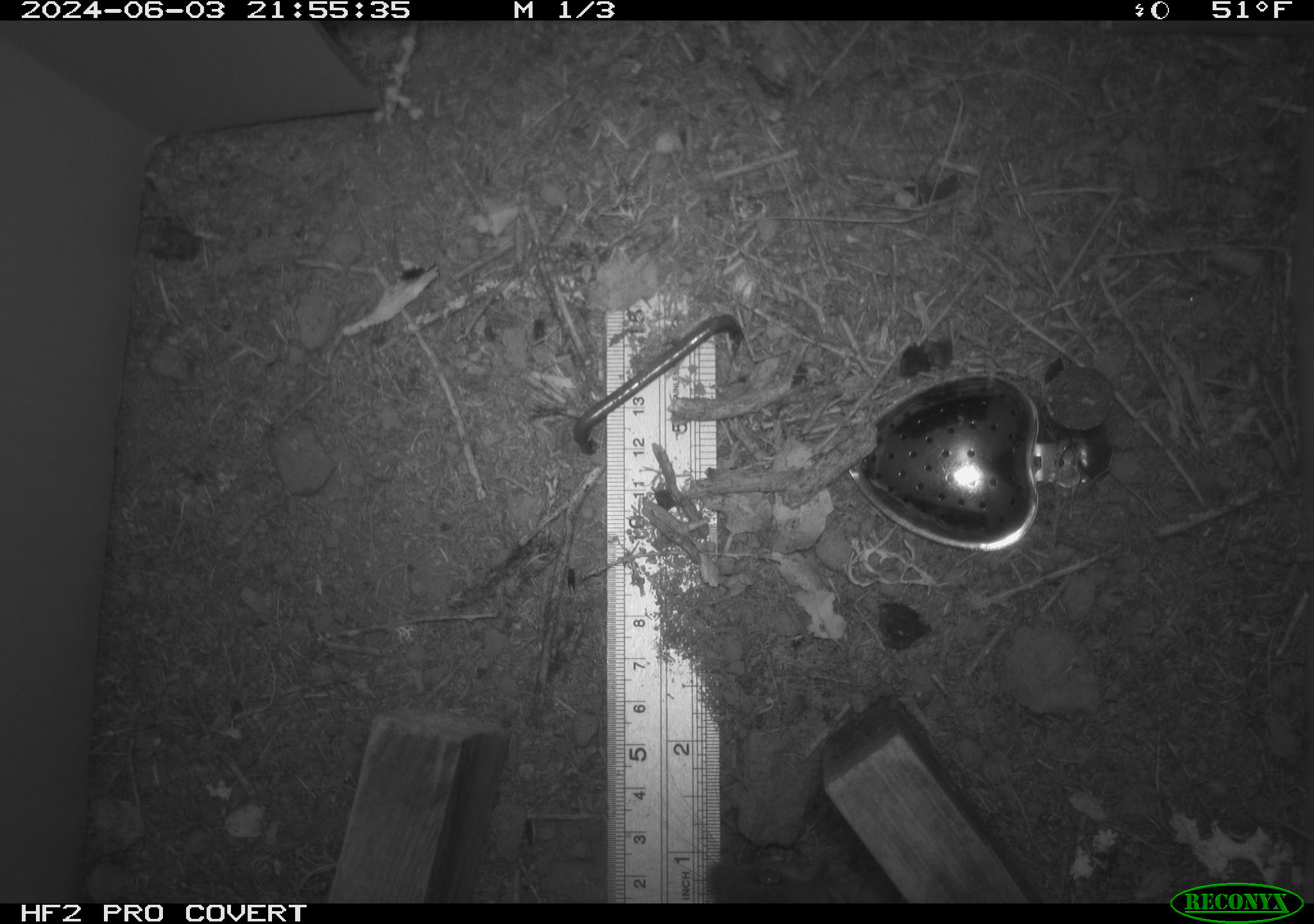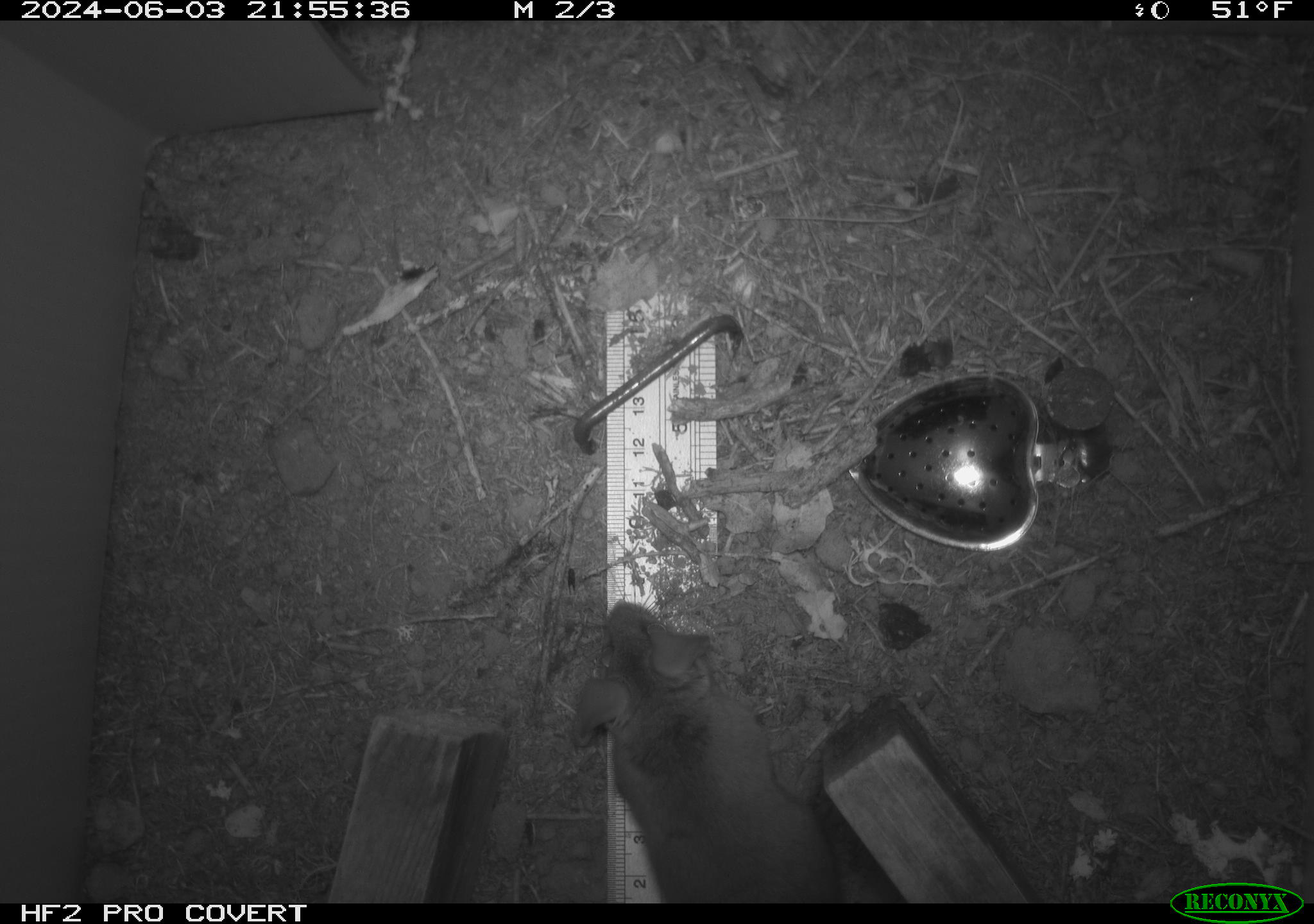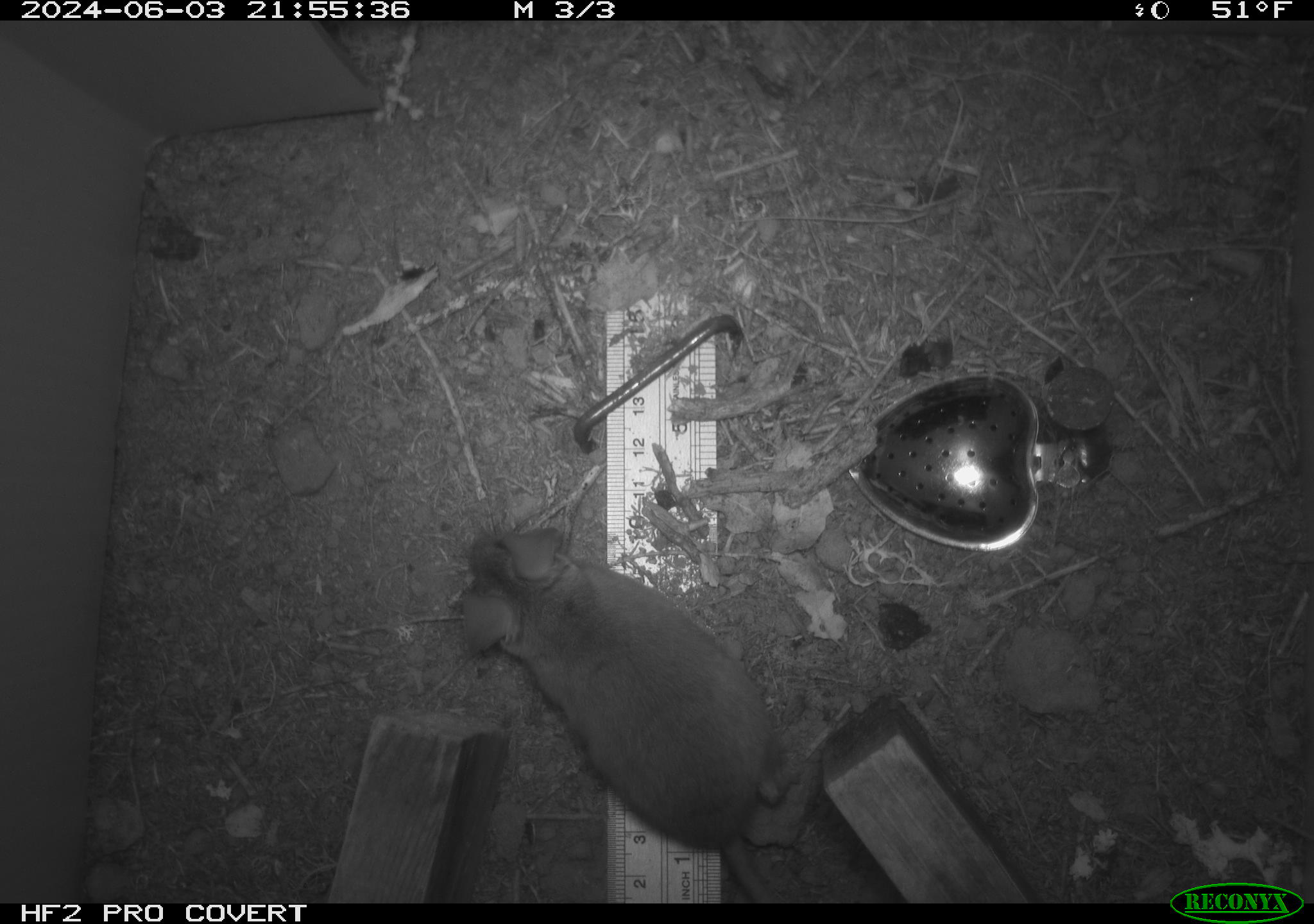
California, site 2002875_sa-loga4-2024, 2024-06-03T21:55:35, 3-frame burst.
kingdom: Animalia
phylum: Chordata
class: Mammalia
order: Rodentia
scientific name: Rodentia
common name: mouse species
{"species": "mouse species (Rodentia)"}